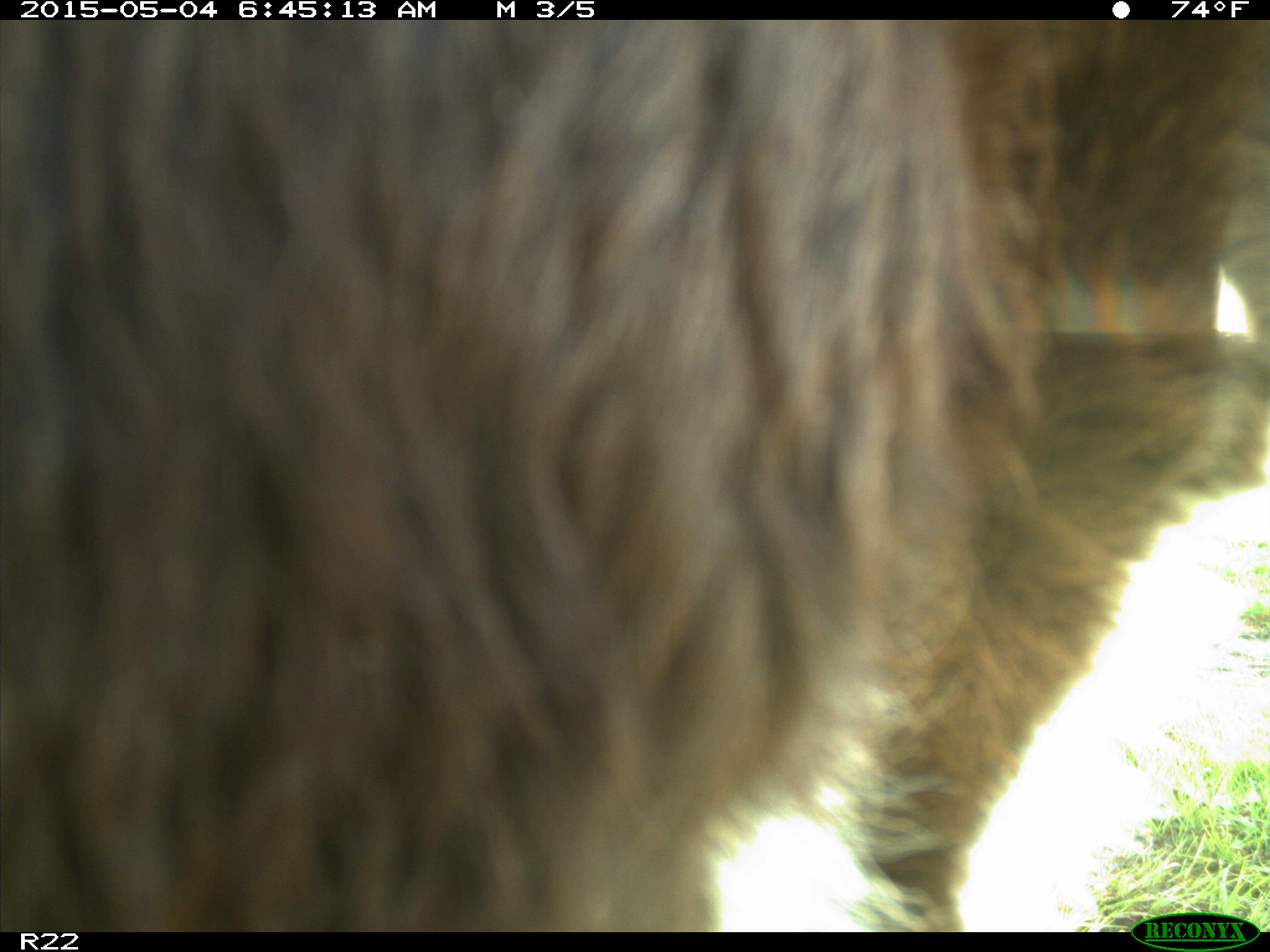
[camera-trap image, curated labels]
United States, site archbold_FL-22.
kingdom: Animalia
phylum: Chordata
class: Mammalia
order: Artiodactyla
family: Bovidae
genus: Bos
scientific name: Bos taurus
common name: domestic cow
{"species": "Bos taurus (domestic cow)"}